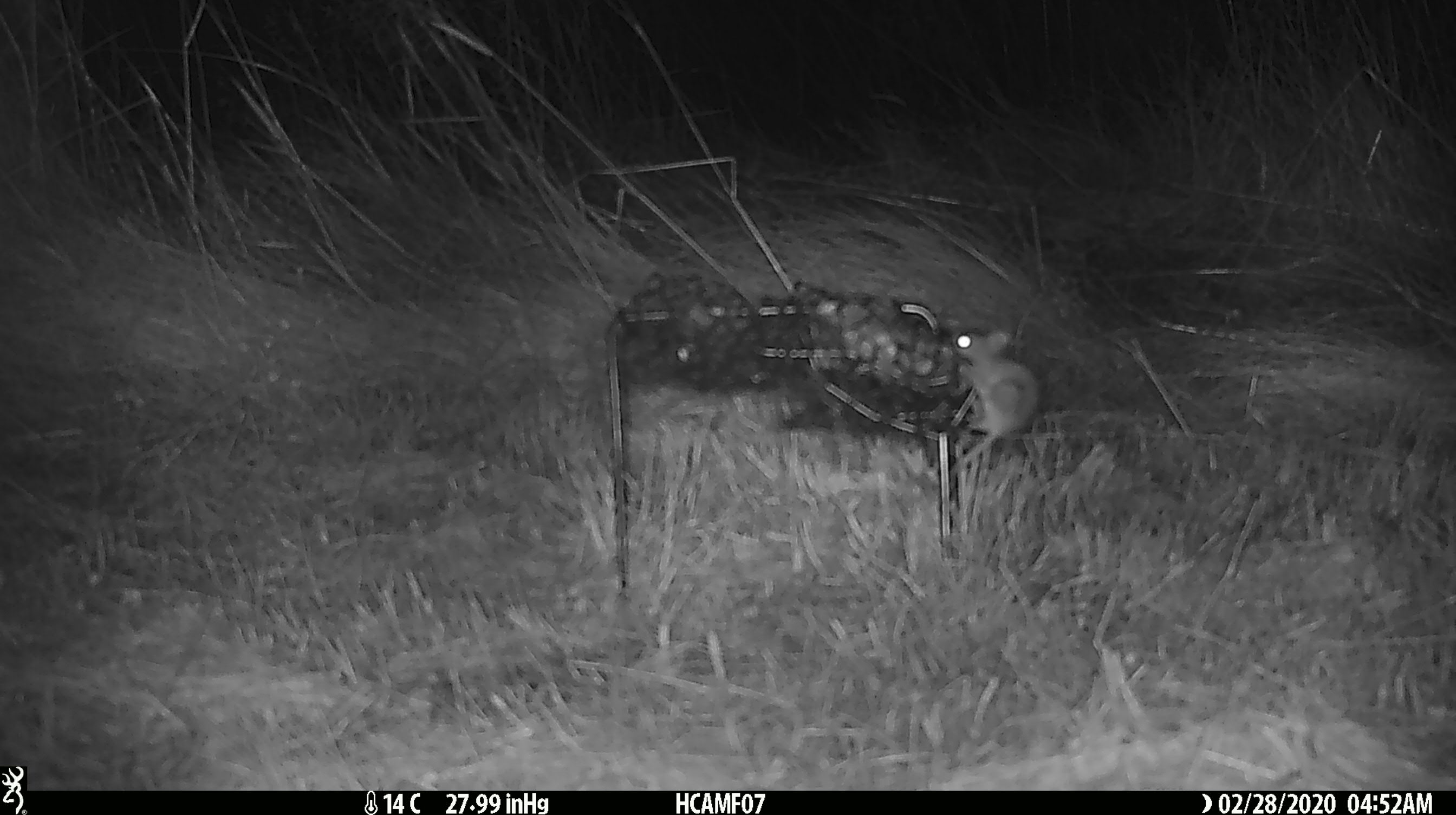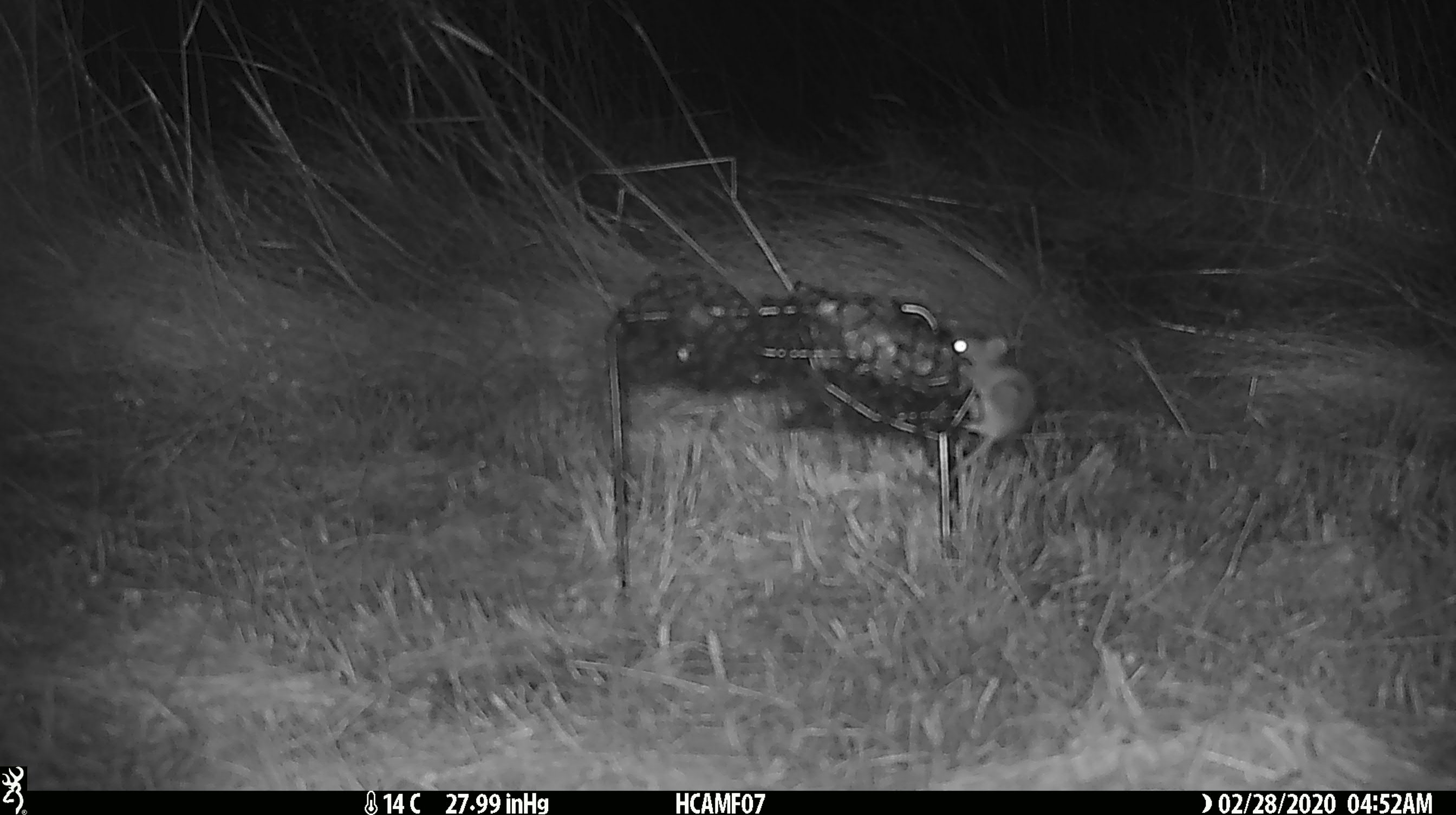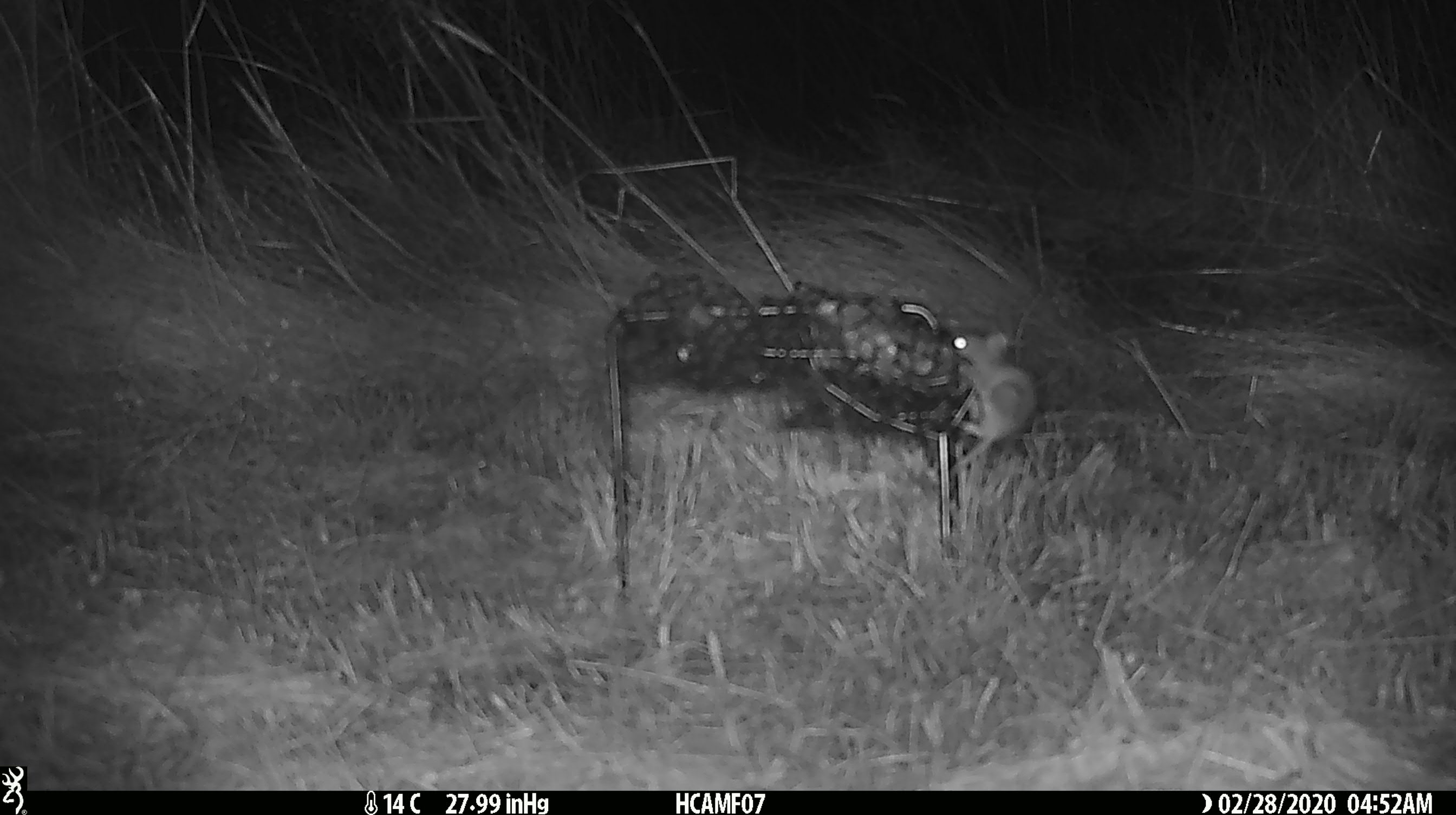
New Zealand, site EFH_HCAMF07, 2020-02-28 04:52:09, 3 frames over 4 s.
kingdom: Animalia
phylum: Chordata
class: Mammalia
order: Rodentia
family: Muridae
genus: Mus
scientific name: Mus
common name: mouse